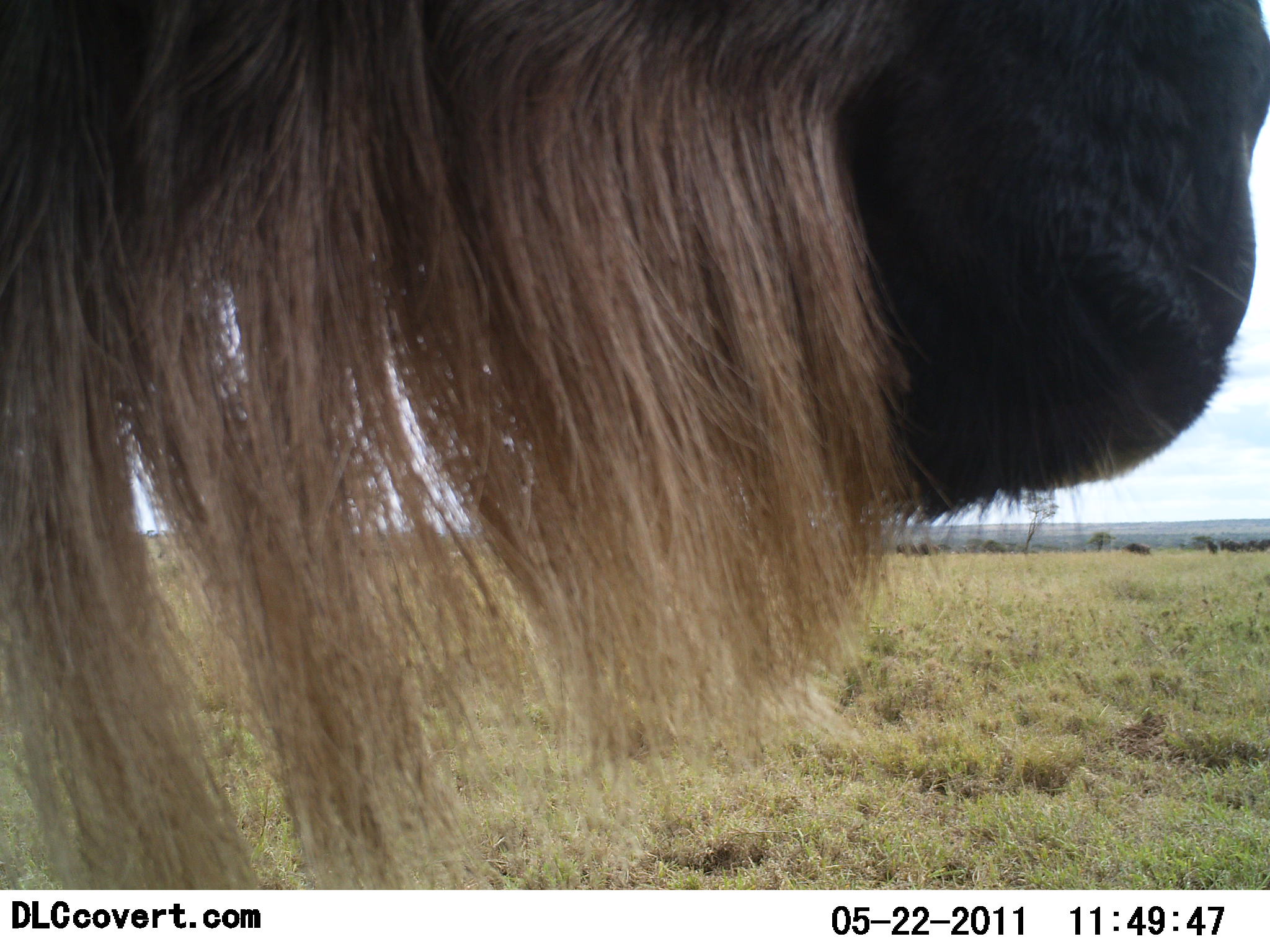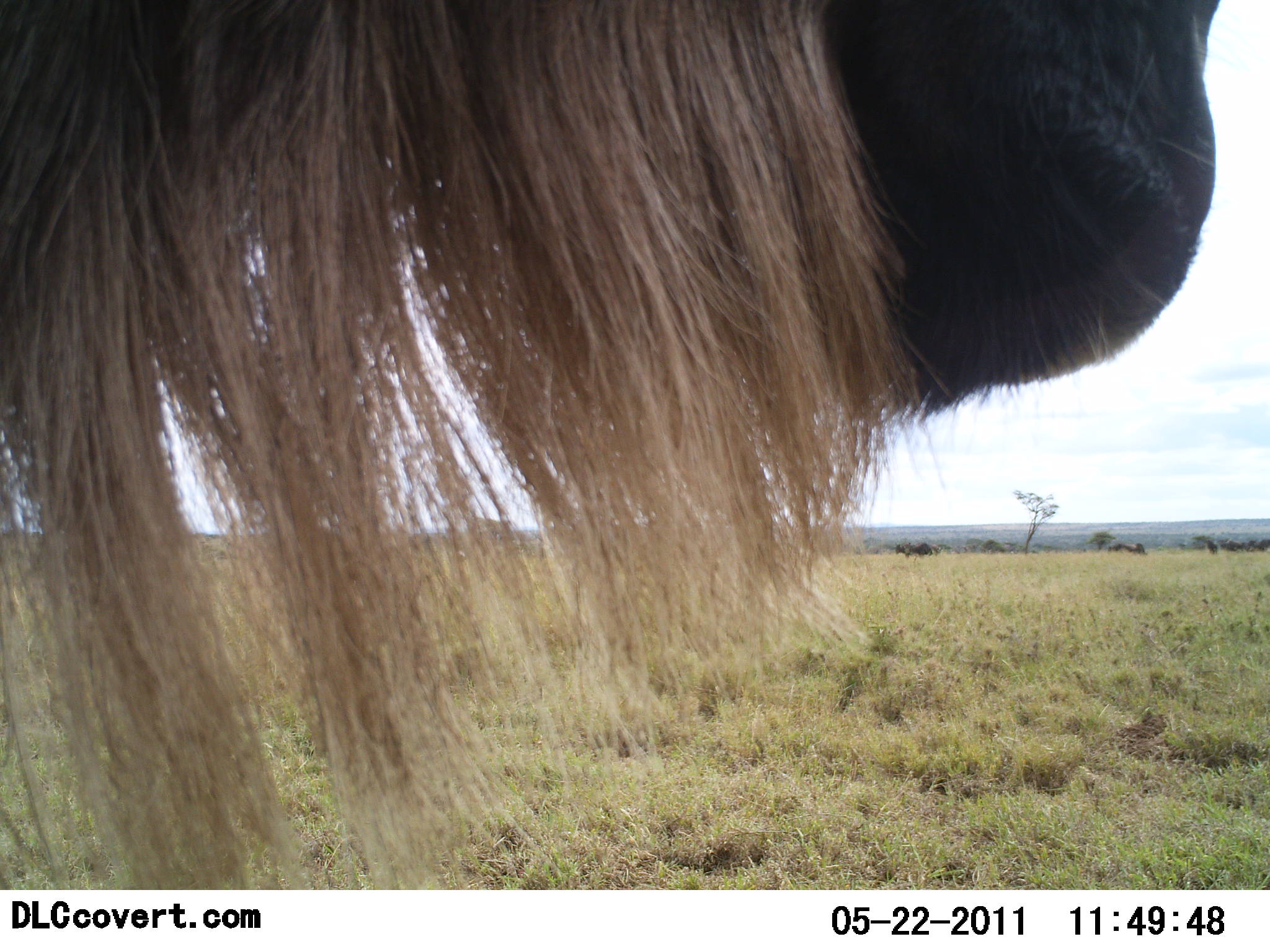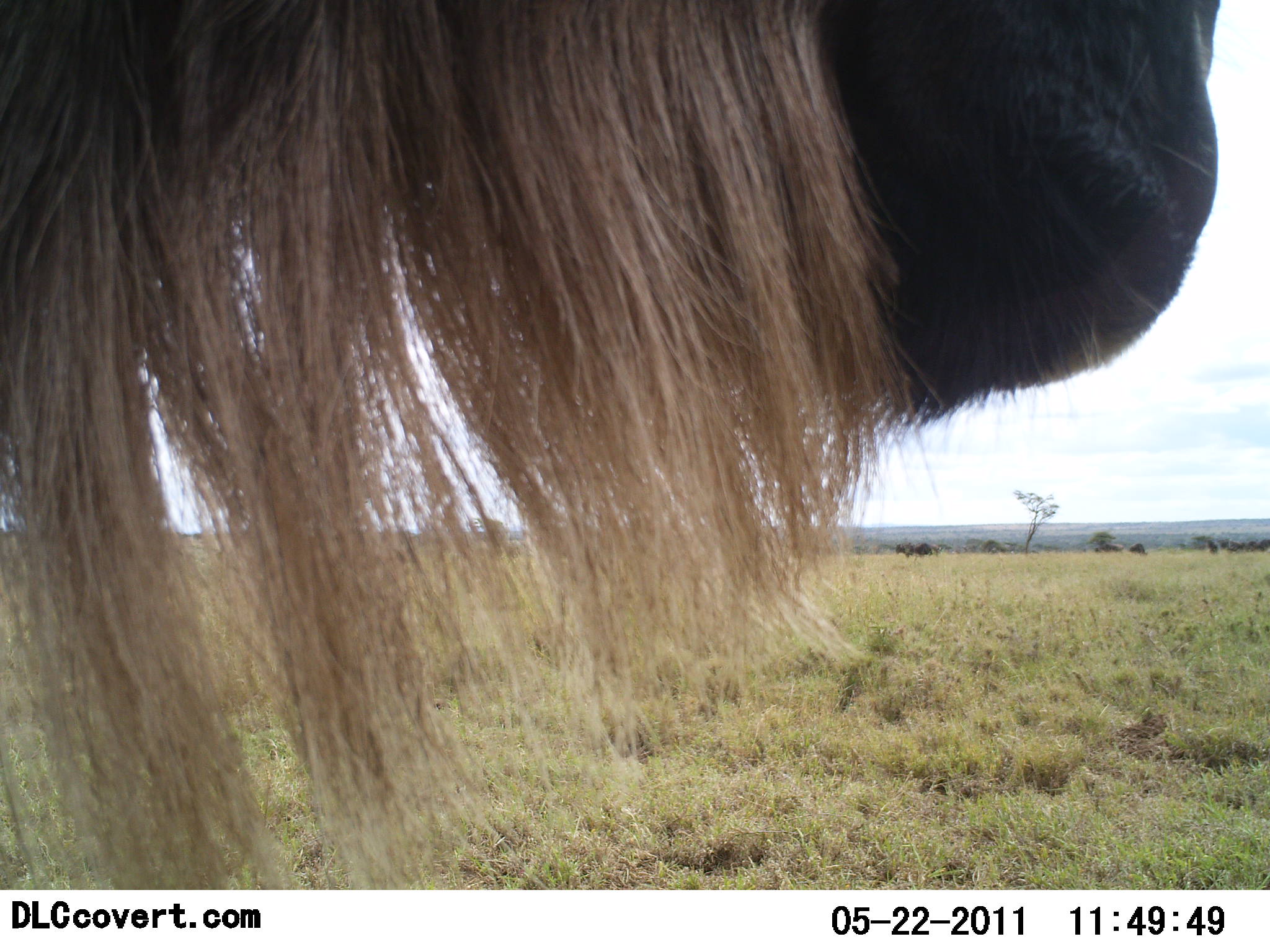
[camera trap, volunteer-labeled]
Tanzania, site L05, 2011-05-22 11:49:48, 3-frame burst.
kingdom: Animalia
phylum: Chordata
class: Mammalia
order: Artiodactyla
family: Bovidae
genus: Connochaetes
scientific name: Connochaetes taurinus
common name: blue wildebeest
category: wildebeest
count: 1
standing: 100%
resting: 0%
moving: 20%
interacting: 0%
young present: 0%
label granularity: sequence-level